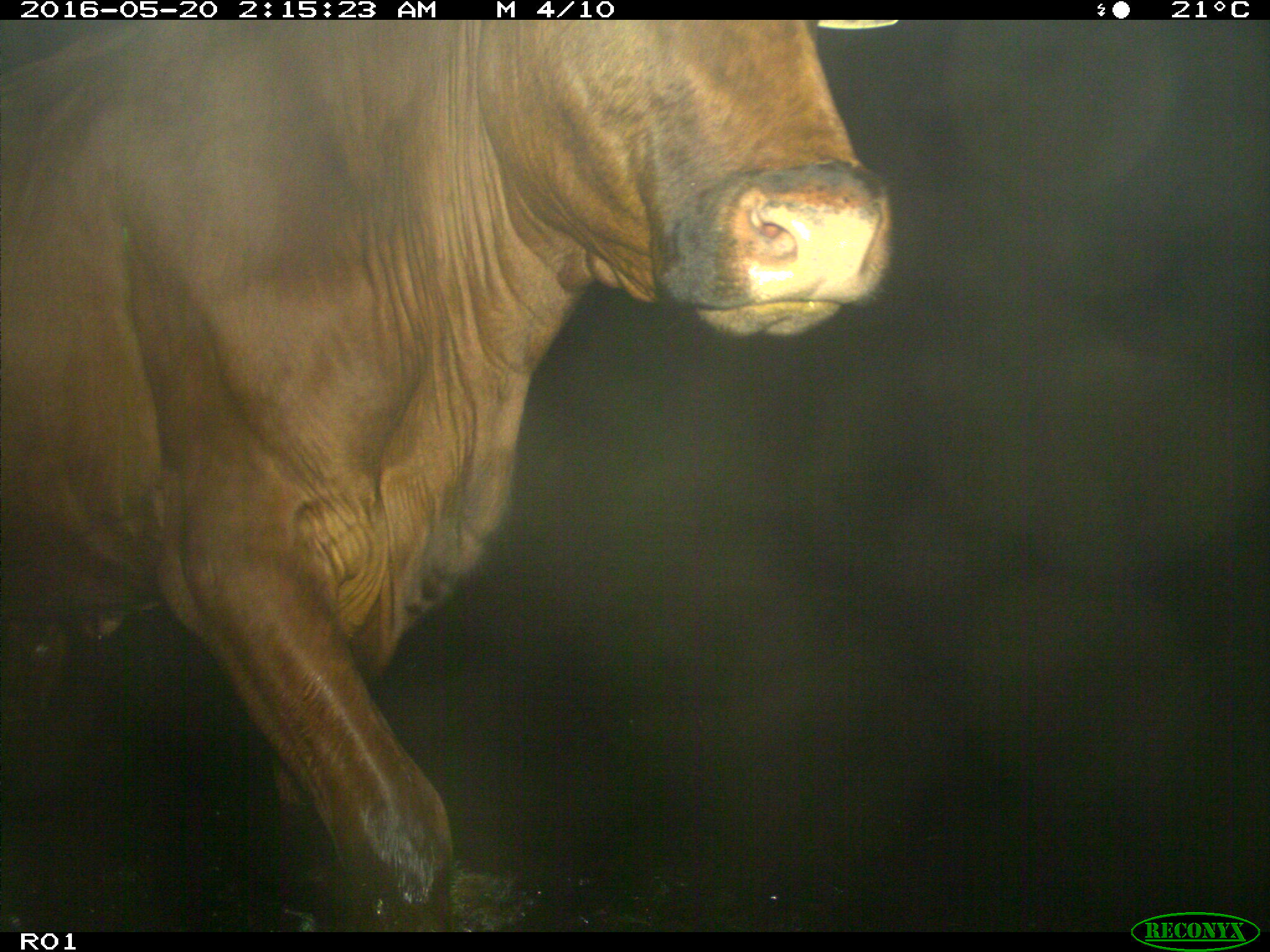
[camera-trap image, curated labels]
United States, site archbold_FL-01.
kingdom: Animalia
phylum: Chordata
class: Mammalia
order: Artiodactyla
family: Bovidae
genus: Bos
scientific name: Bos taurus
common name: domestic cow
Bos taurus (domestic cow).